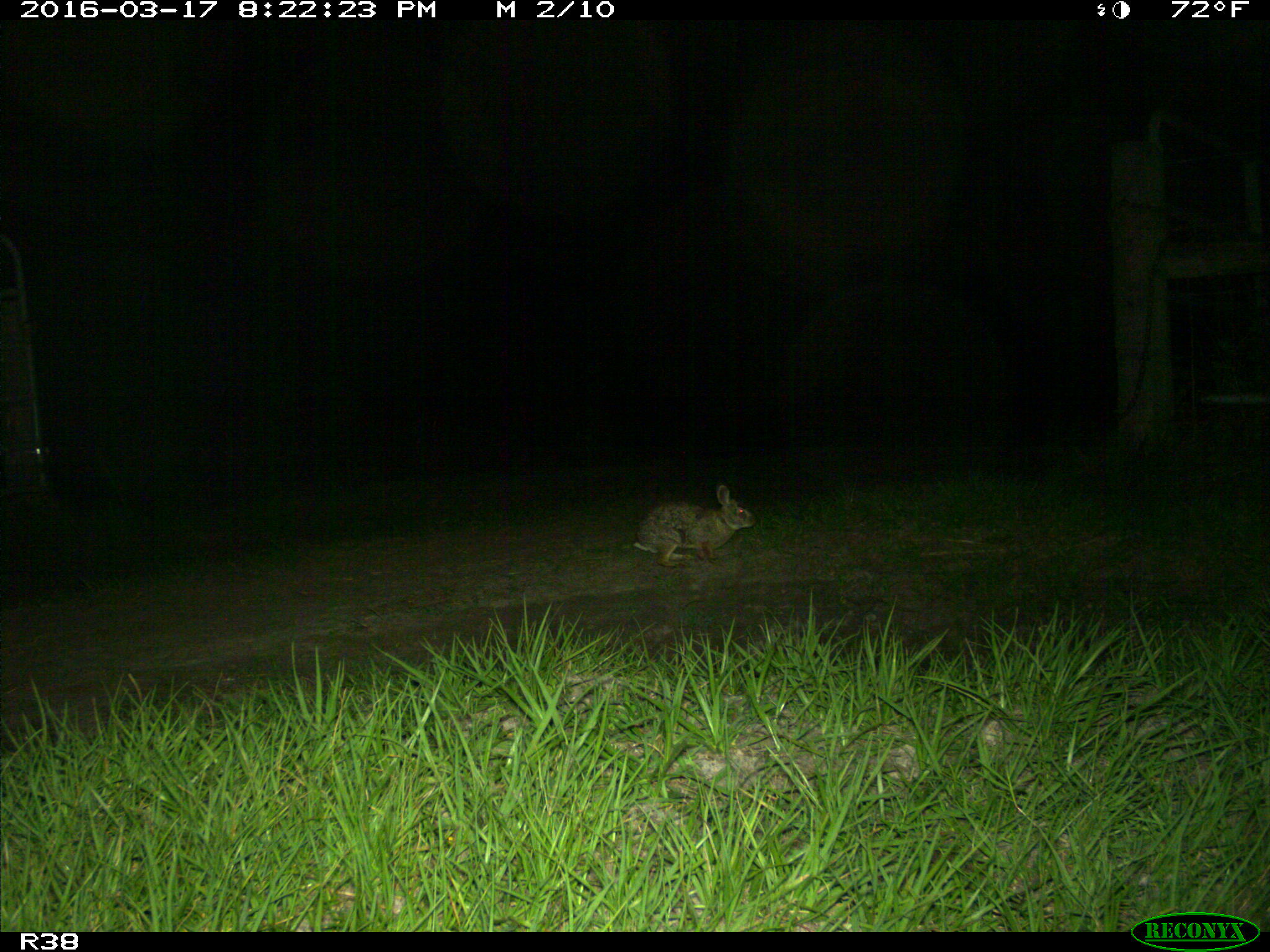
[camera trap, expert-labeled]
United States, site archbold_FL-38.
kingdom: Animalia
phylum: Chordata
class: Mammalia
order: Lagomorpha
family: Leporidae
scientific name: Leporidae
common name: rabbits and hares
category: unidentified rabbit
Unidentified rabbit (rabbits and hares) (Leporidae).